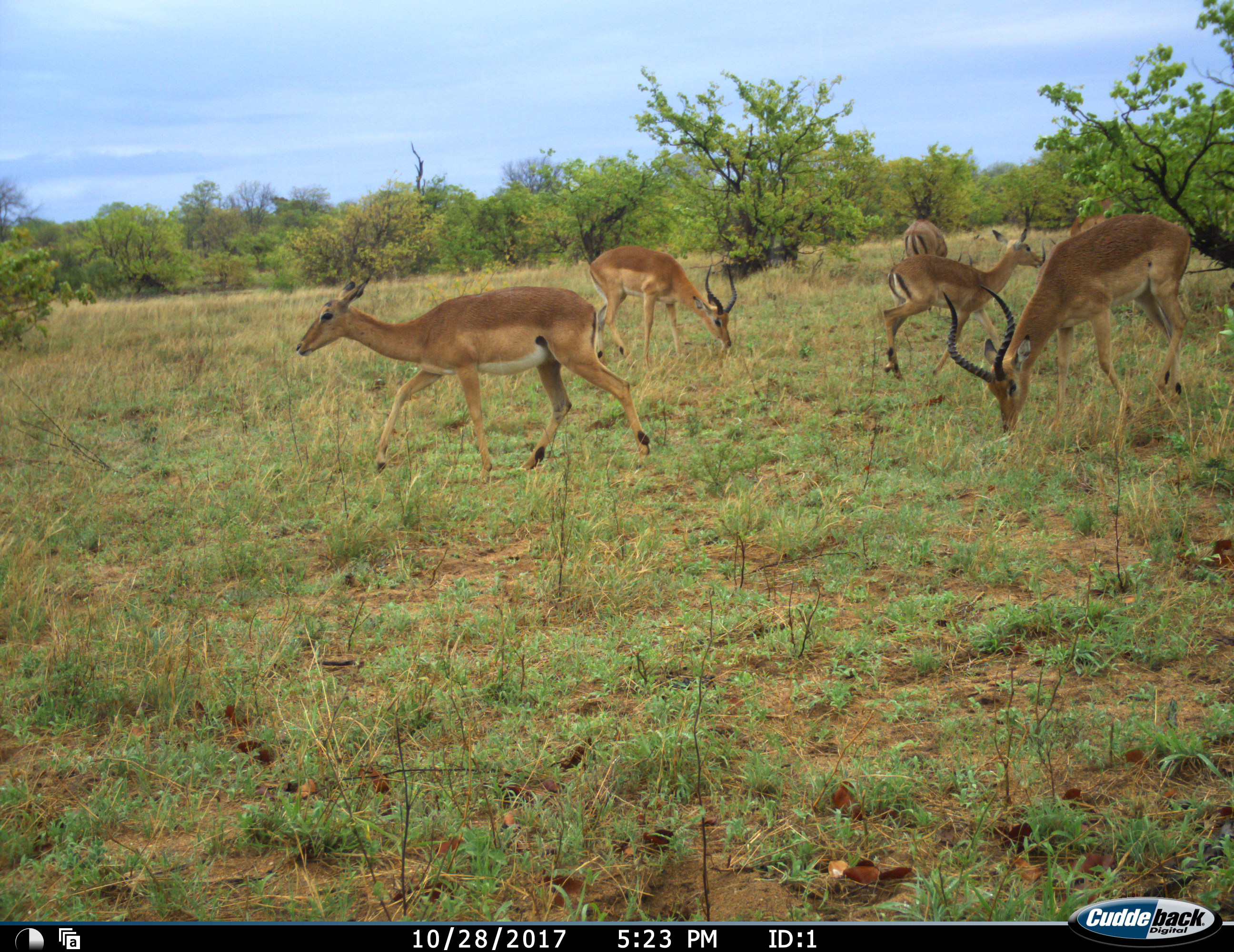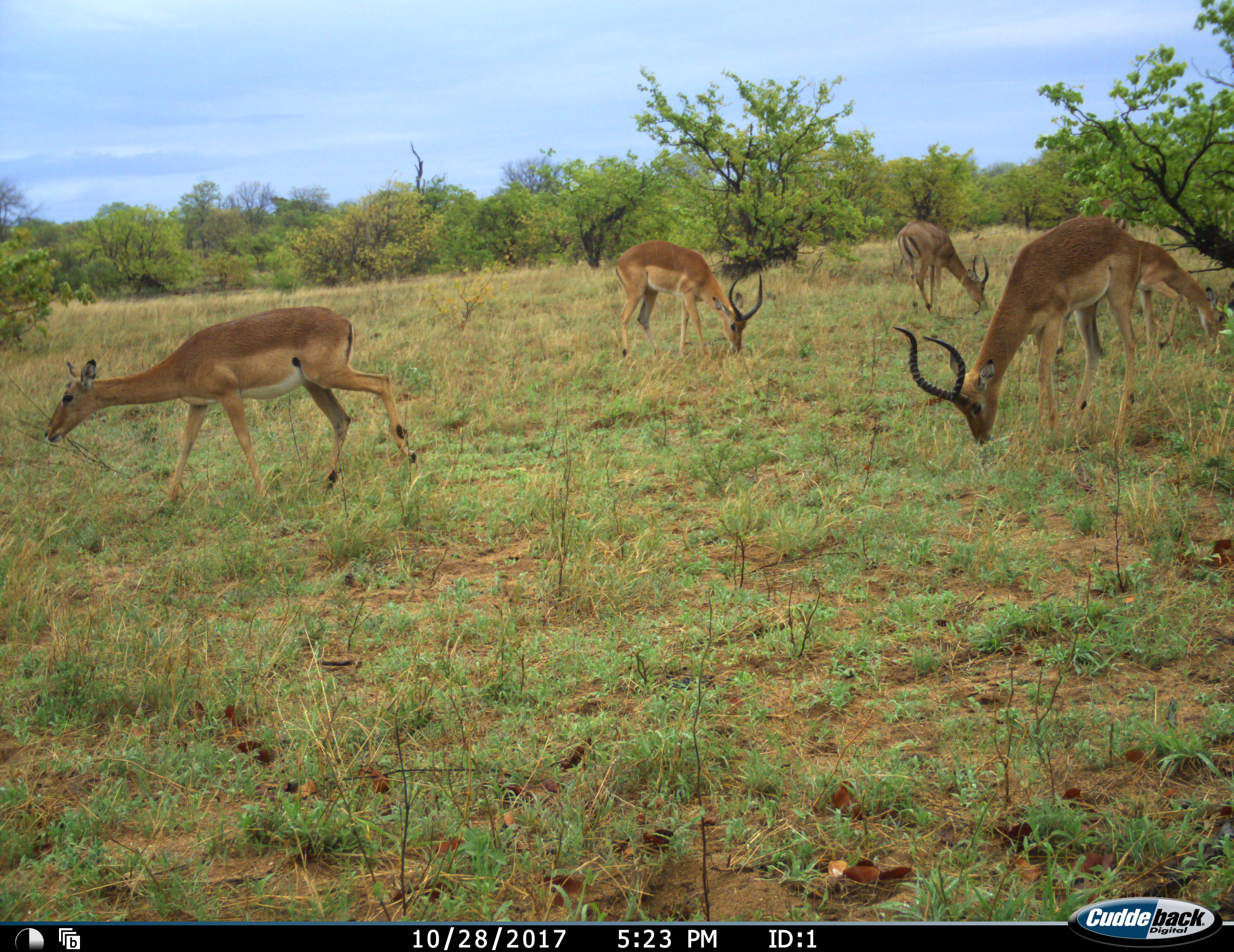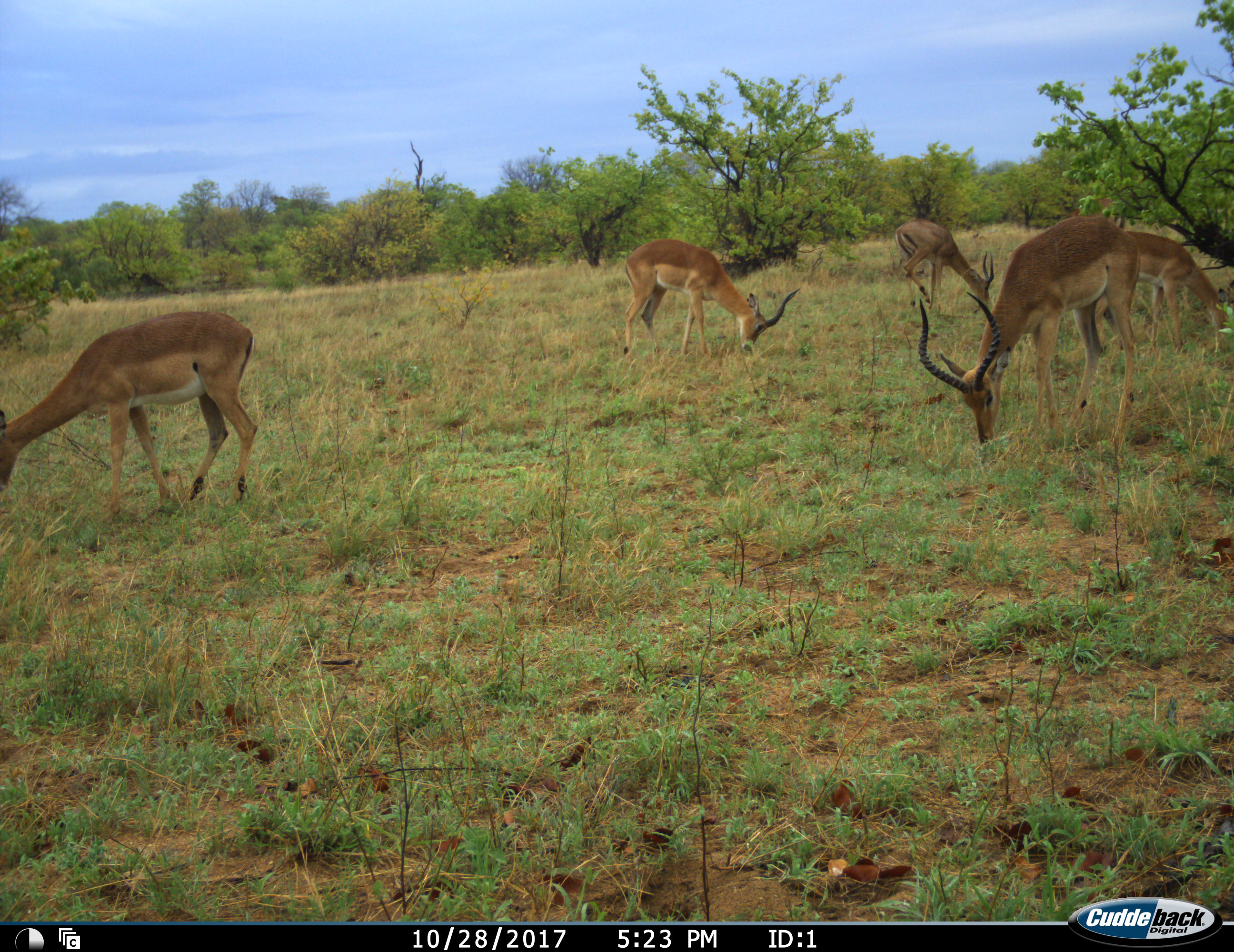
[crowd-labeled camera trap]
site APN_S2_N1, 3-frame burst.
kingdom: Animalia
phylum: Chordata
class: Mammalia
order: Artiodactyla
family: Bovidae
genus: Aepyceros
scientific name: Aepyceros melampus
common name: impala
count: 5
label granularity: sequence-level